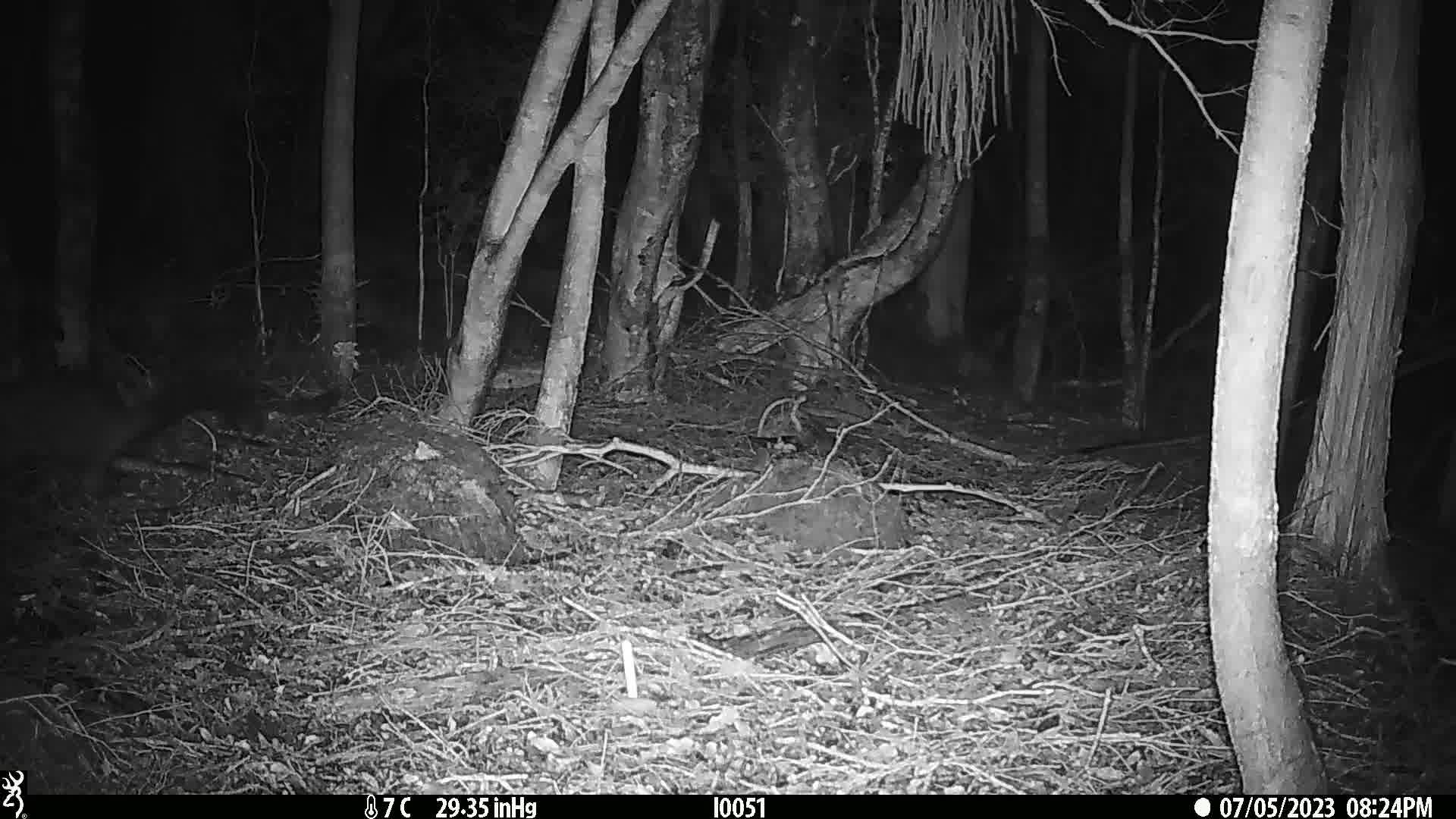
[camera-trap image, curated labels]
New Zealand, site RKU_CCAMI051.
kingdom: Animalia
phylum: Chordata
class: Mammalia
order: Diprotodontia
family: Phalangeridae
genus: Trichosurus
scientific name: Trichosurus vulpecula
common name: common brushtail possum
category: possum